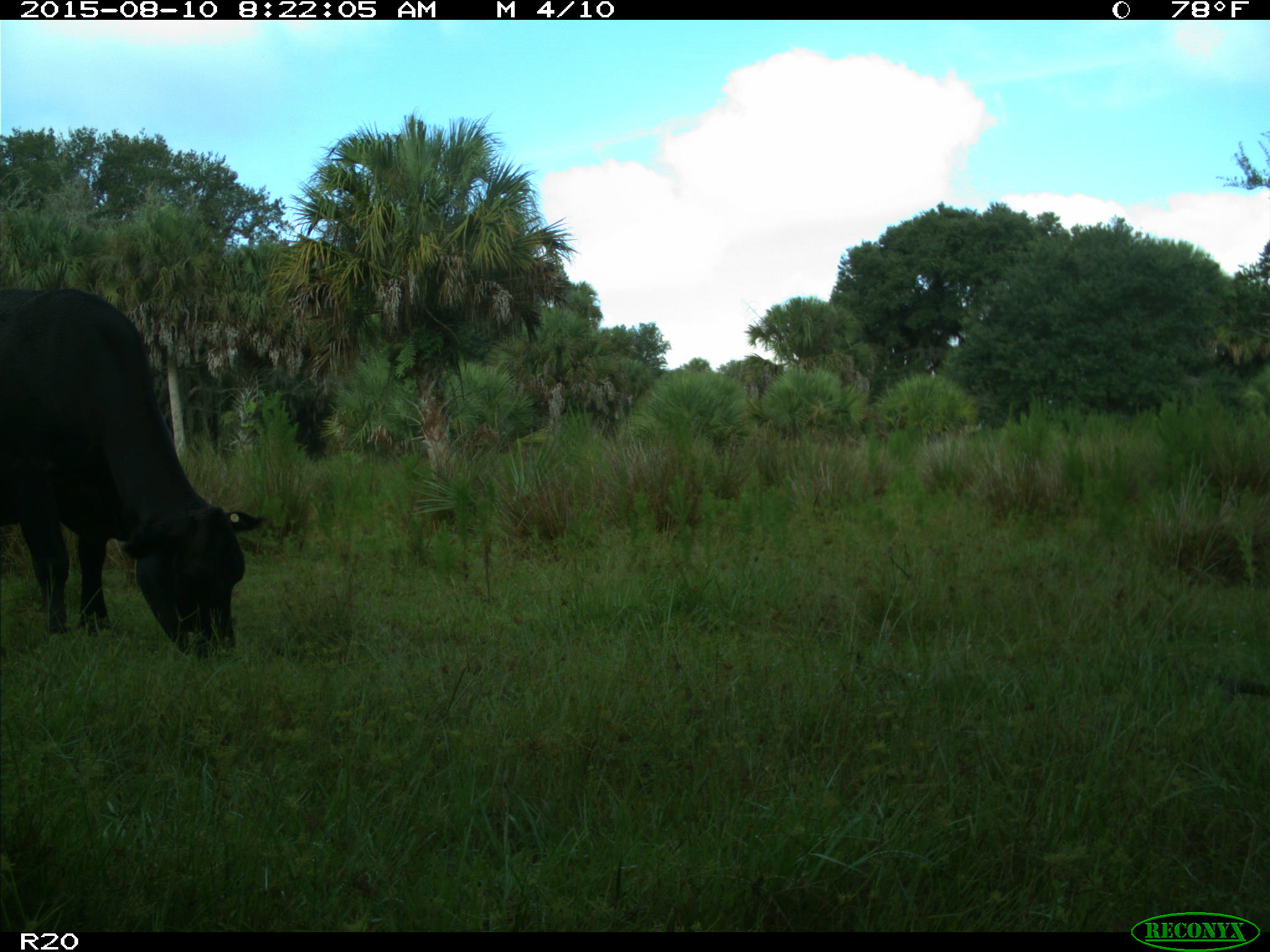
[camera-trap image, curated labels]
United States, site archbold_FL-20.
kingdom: Animalia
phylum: Chordata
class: Mammalia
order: Artiodactyla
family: Bovidae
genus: Bos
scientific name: Bos taurus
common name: domestic cow